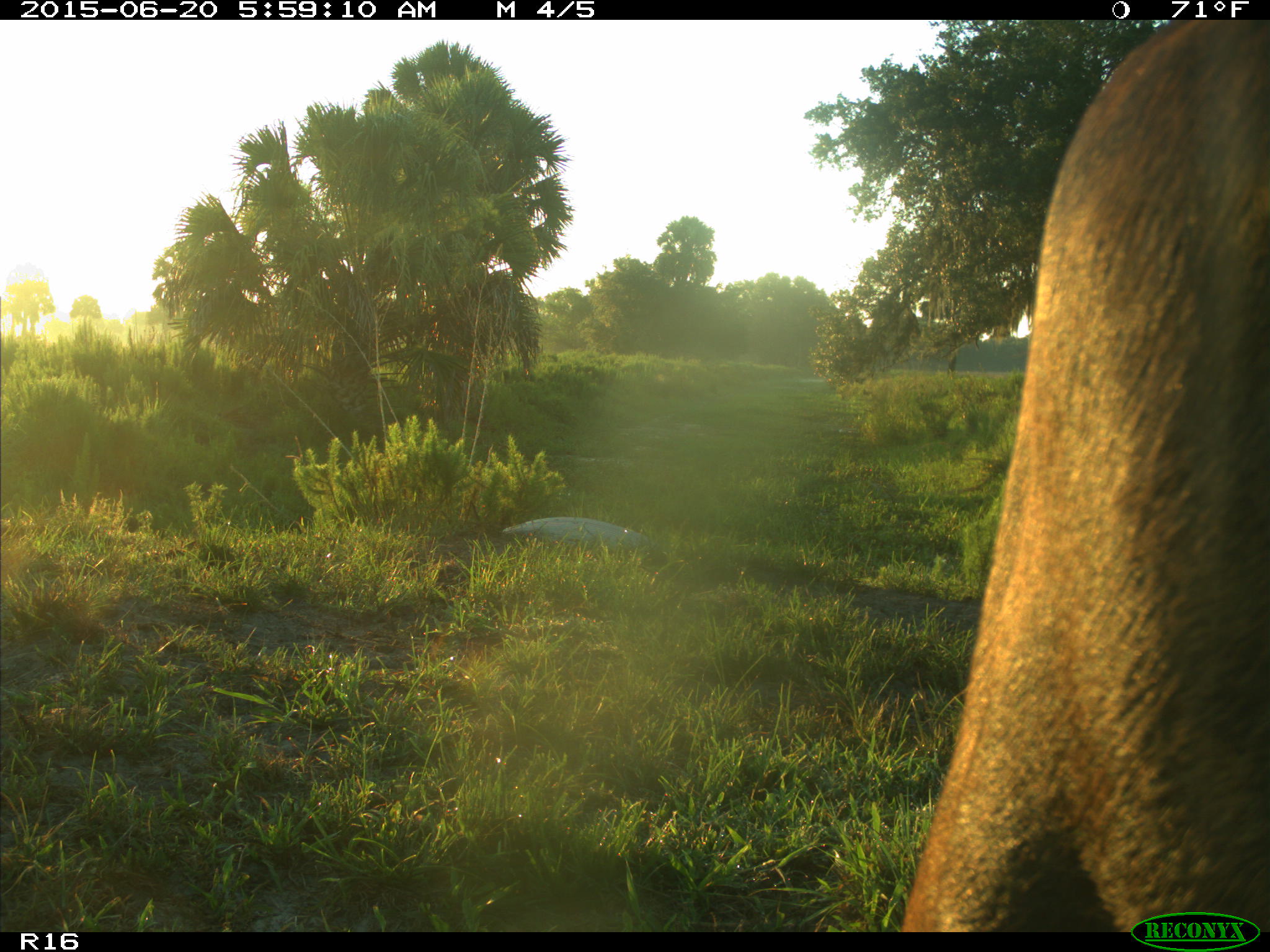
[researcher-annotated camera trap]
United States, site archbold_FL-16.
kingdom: Animalia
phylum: Chordata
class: Mammalia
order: Artiodactyla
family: Bovidae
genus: Bos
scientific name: Bos taurus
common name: domestic cow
Bos taurus (domestic cow).